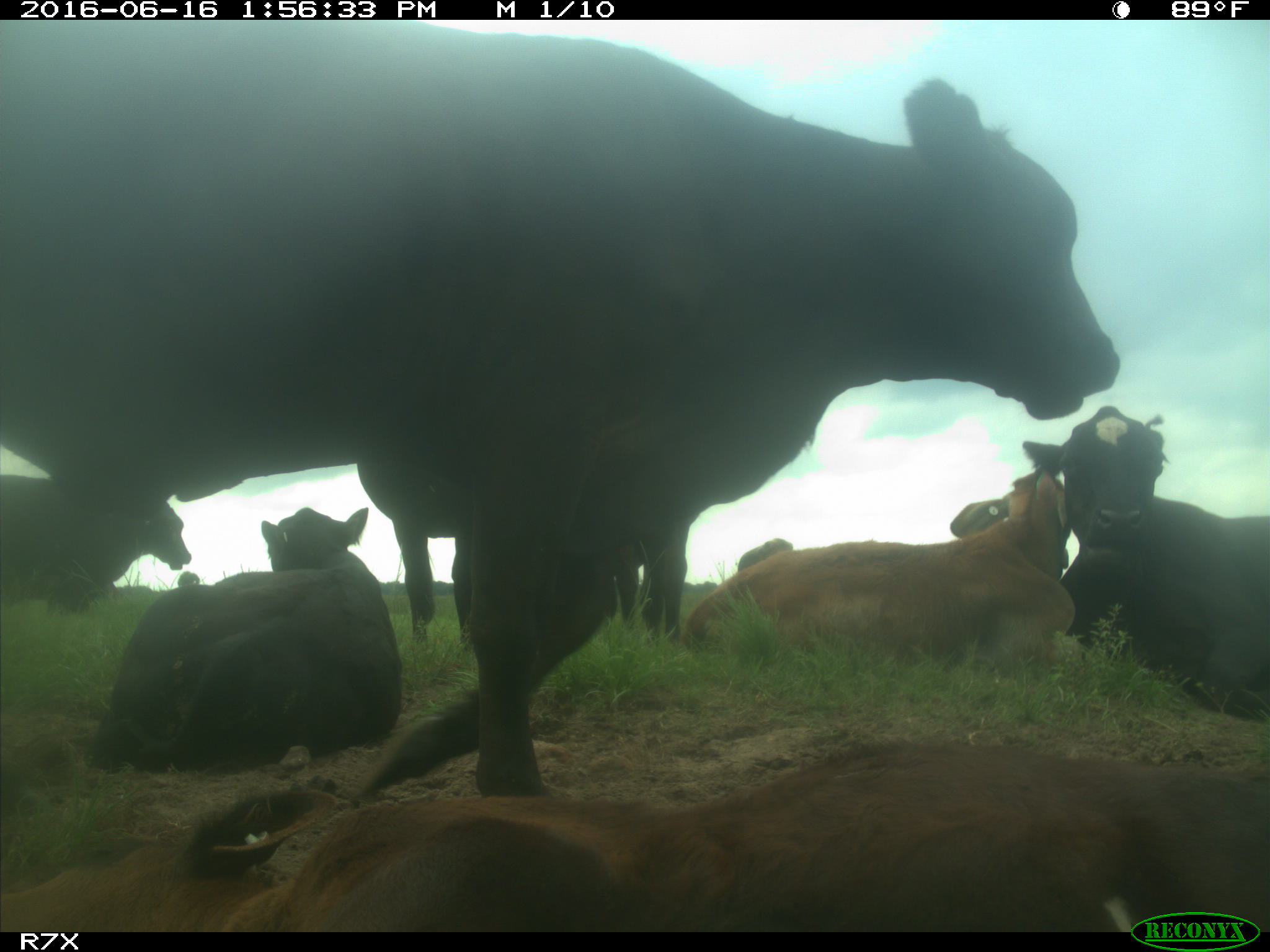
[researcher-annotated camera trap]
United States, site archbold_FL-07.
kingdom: Animalia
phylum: Chordata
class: Mammalia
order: Artiodactyla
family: Bovidae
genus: Bos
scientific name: Bos taurus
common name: domestic cow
Bos taurus (domestic cow).